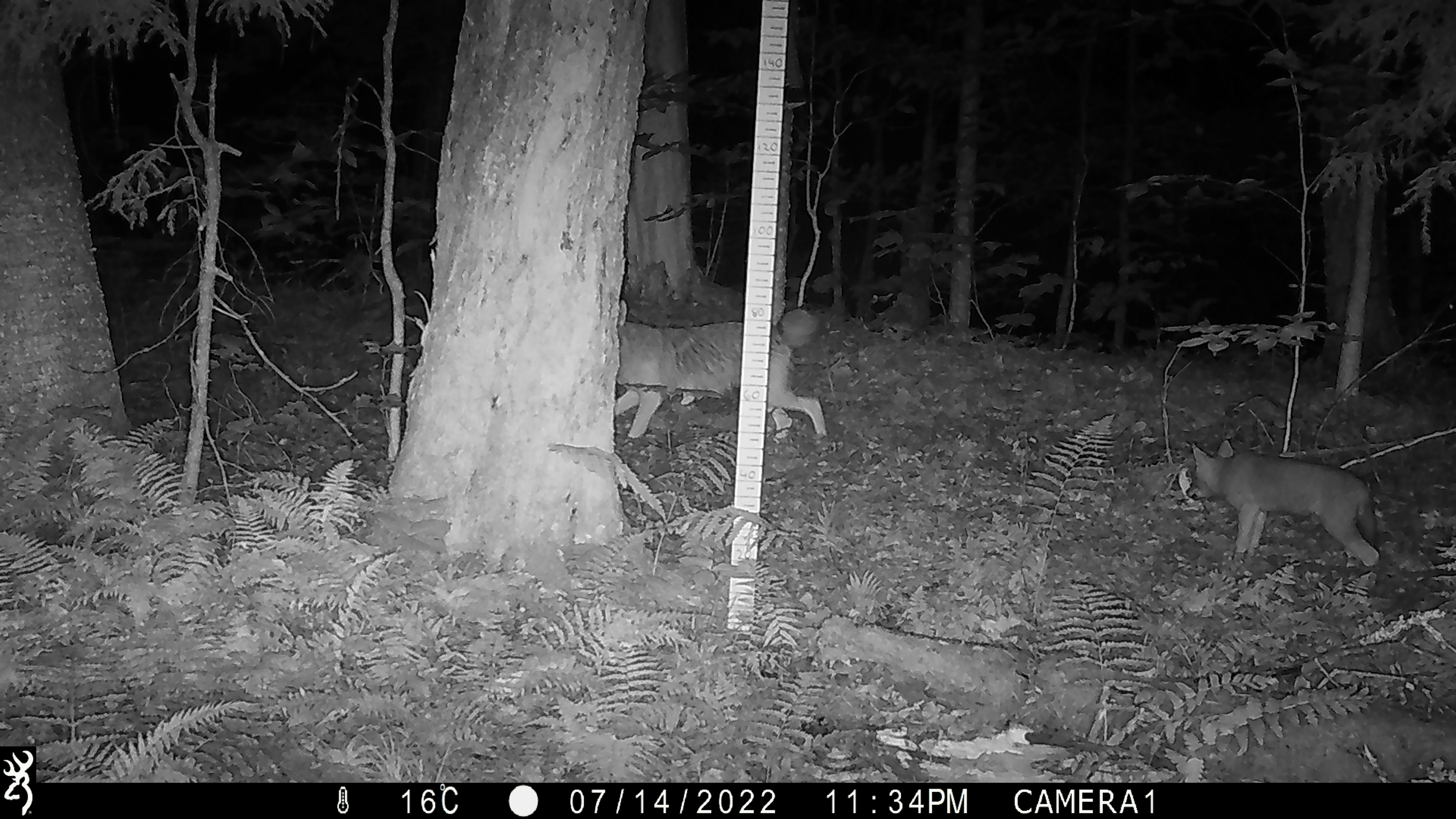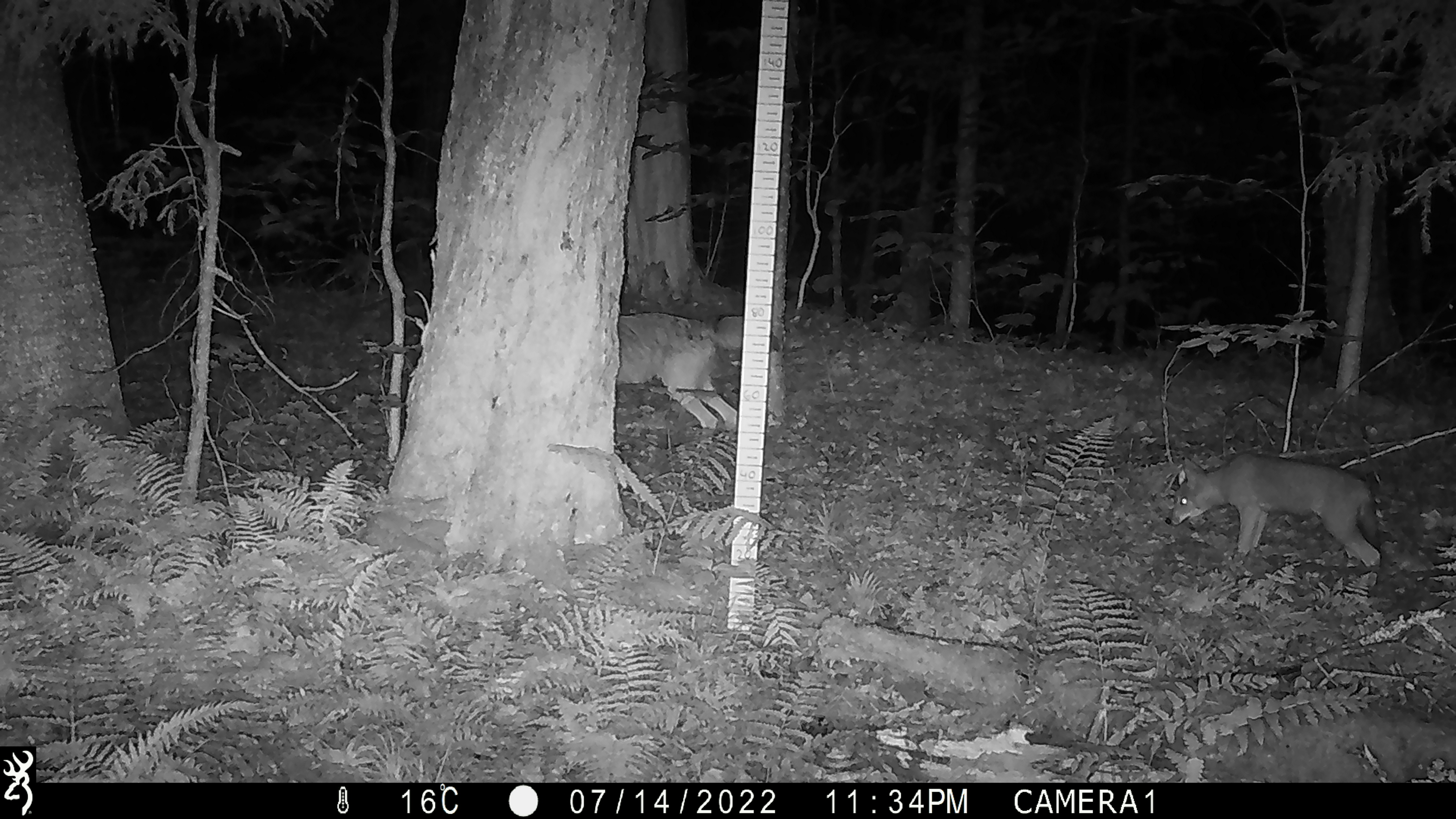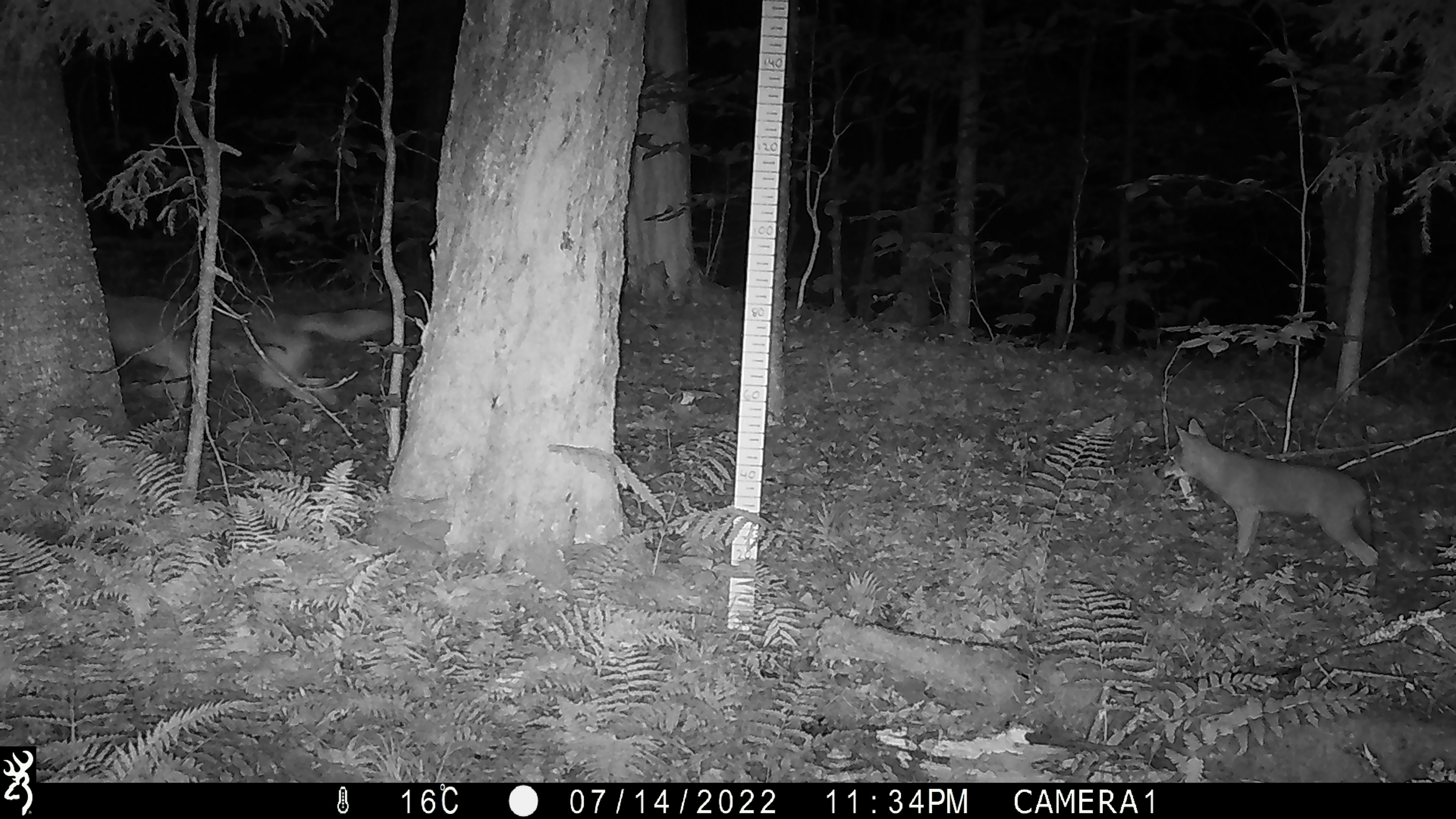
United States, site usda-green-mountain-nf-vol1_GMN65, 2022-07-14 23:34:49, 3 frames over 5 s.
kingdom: Animalia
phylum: Chordata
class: Mammalia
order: Carnivora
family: Canidae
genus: Canis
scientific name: Canis latrans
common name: coyote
Coyote (Canis latrans).